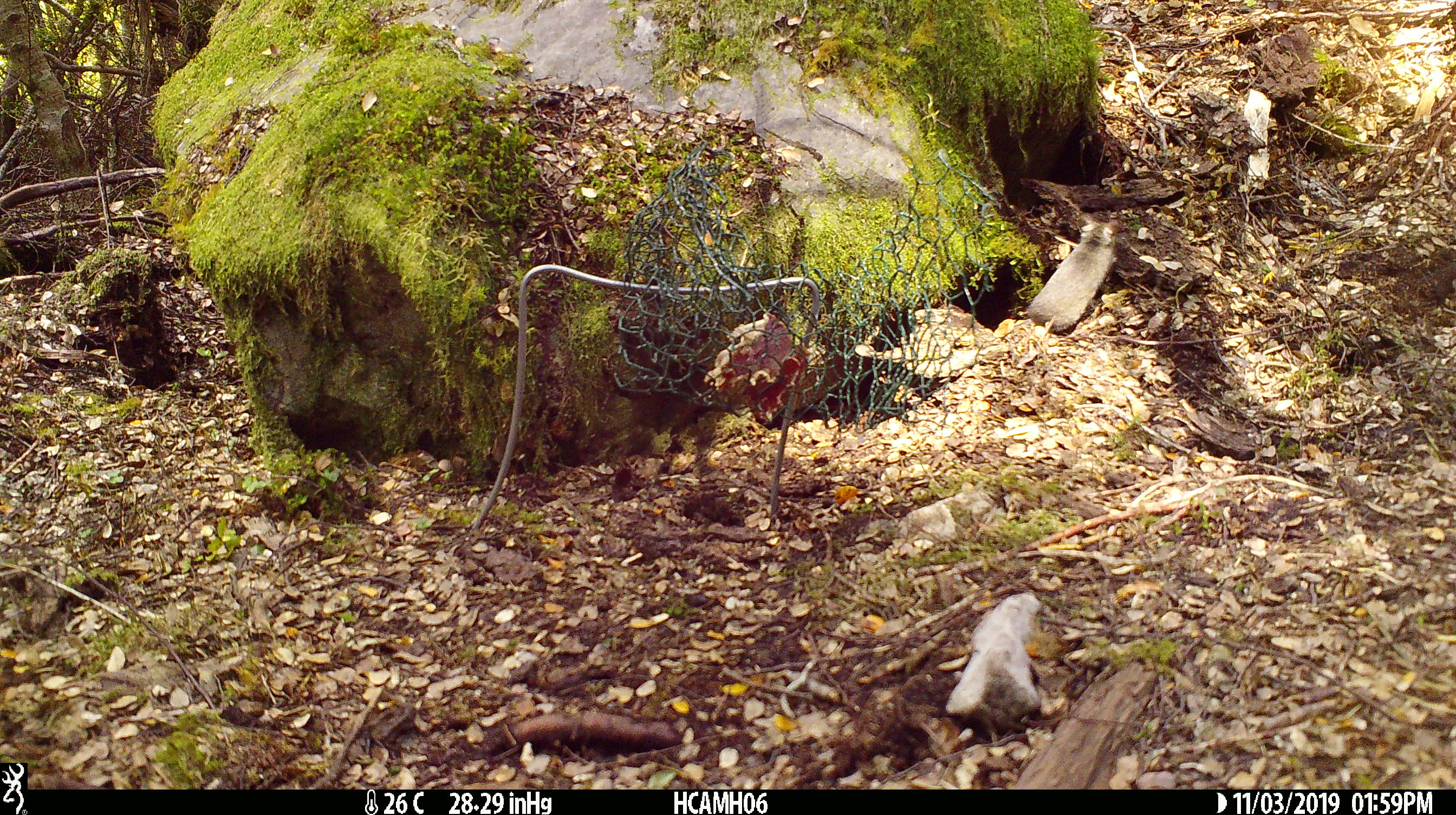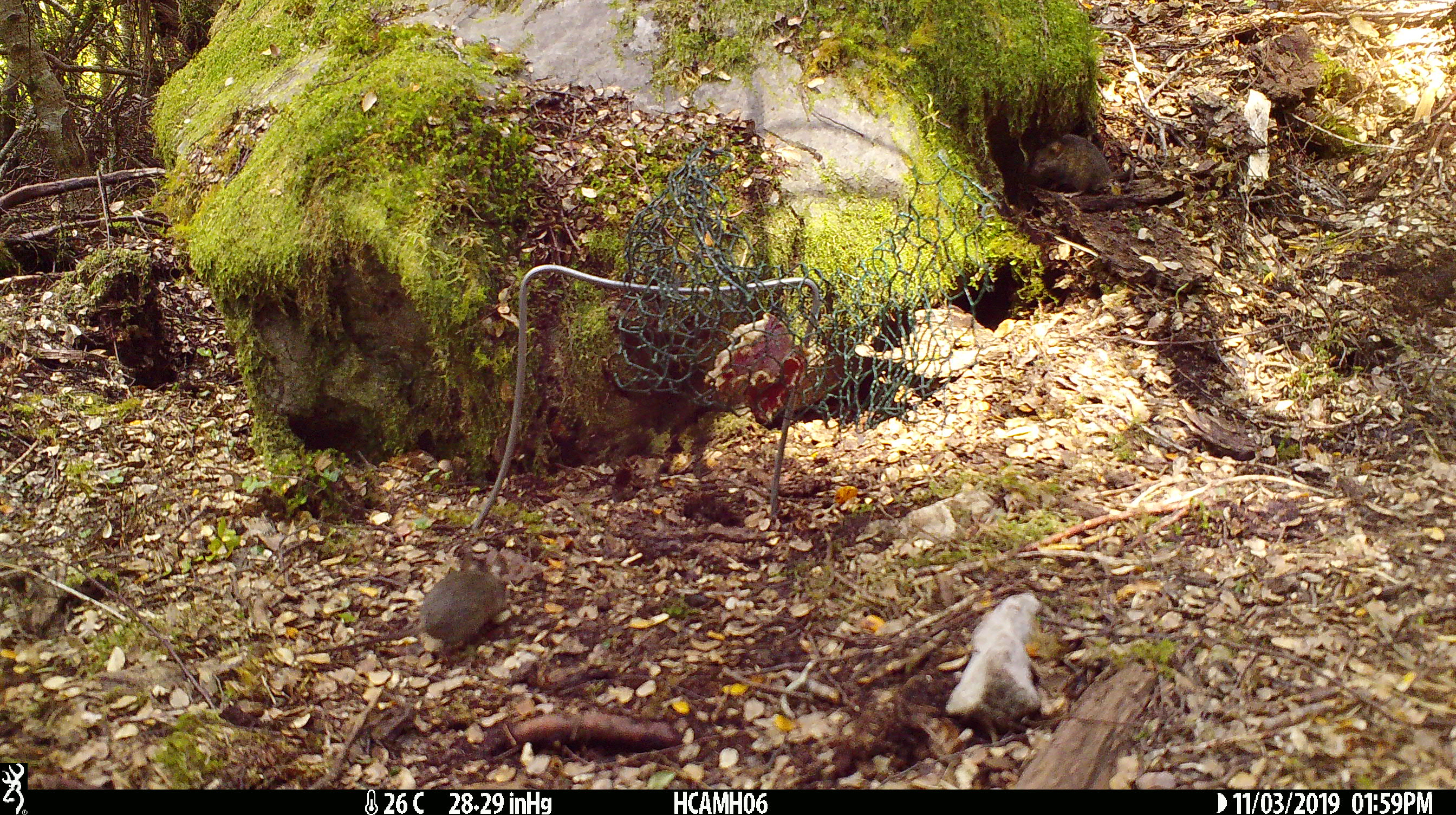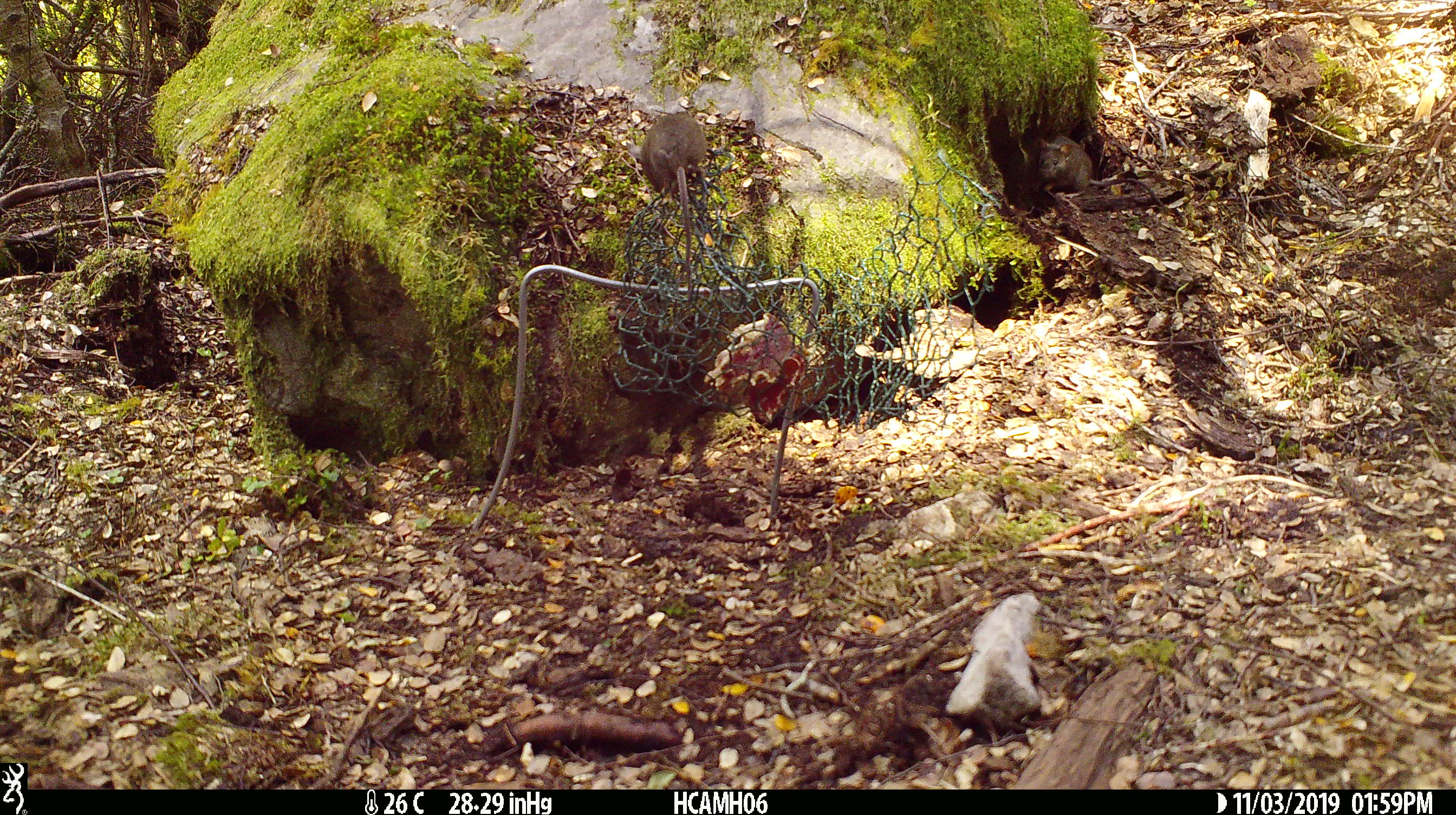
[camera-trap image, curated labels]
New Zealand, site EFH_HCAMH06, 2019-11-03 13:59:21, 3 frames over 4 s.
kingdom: Animalia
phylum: Chordata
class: Mammalia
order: Rodentia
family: Muridae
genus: Mus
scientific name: Mus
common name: mouse